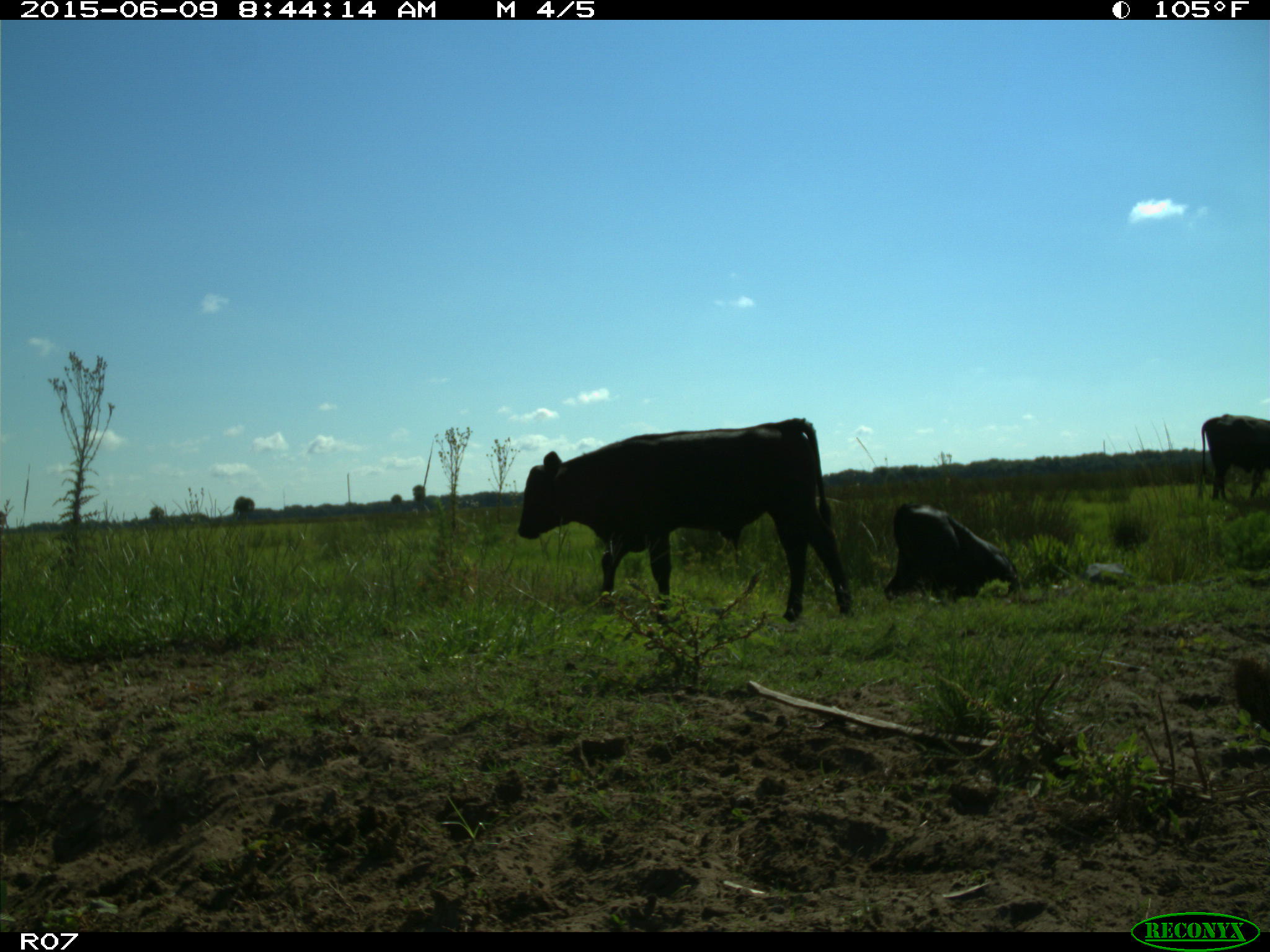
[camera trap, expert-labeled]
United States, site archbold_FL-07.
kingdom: Animalia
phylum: Chordata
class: Mammalia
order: Artiodactyla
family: Bovidae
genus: Bos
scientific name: Bos taurus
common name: domestic cow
Bos taurus (domestic cow).